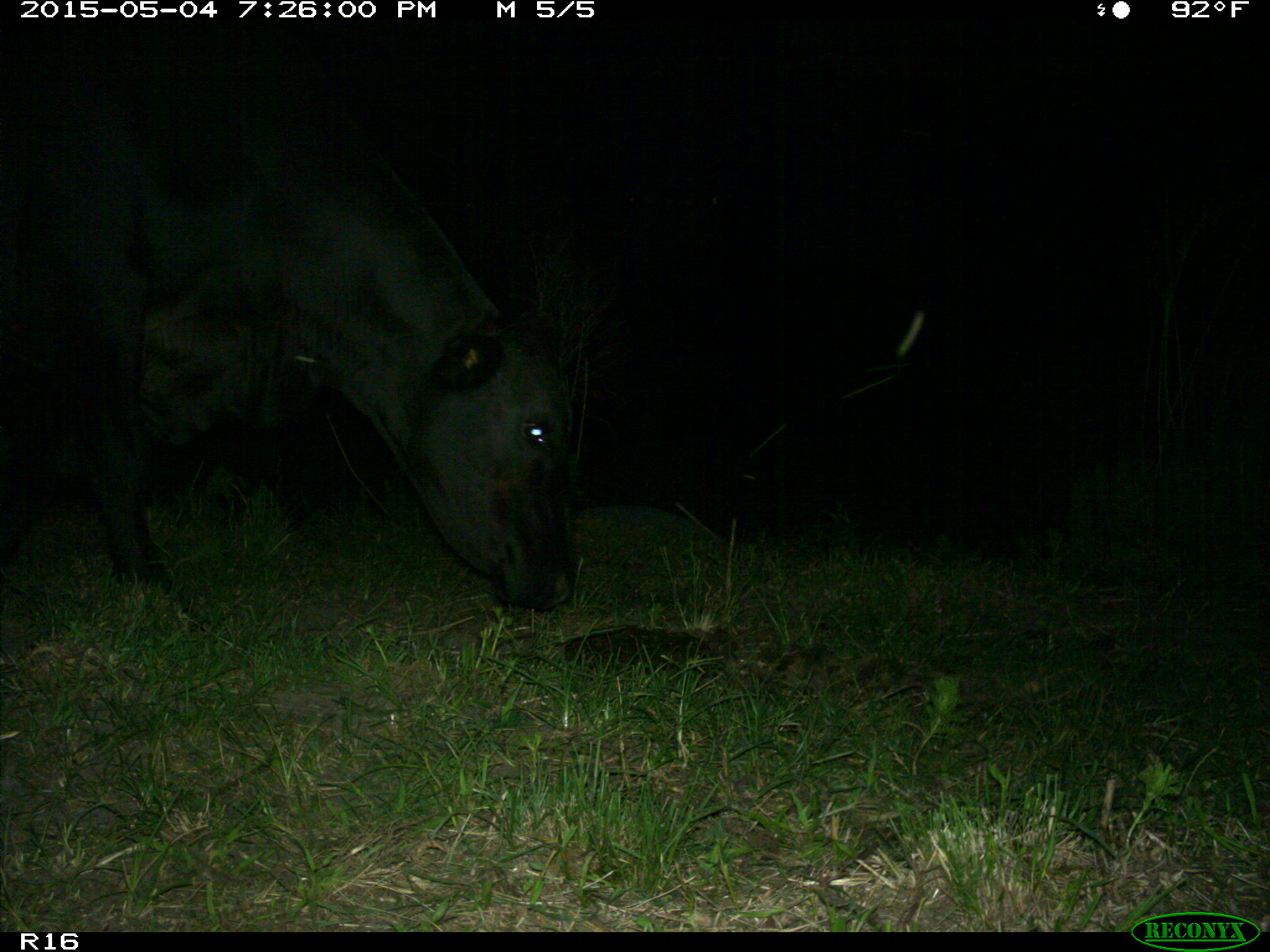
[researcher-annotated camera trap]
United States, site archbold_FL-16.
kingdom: Animalia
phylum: Chordata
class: Mammalia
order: Artiodactyla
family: Bovidae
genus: Bos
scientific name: Bos taurus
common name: domestic cow